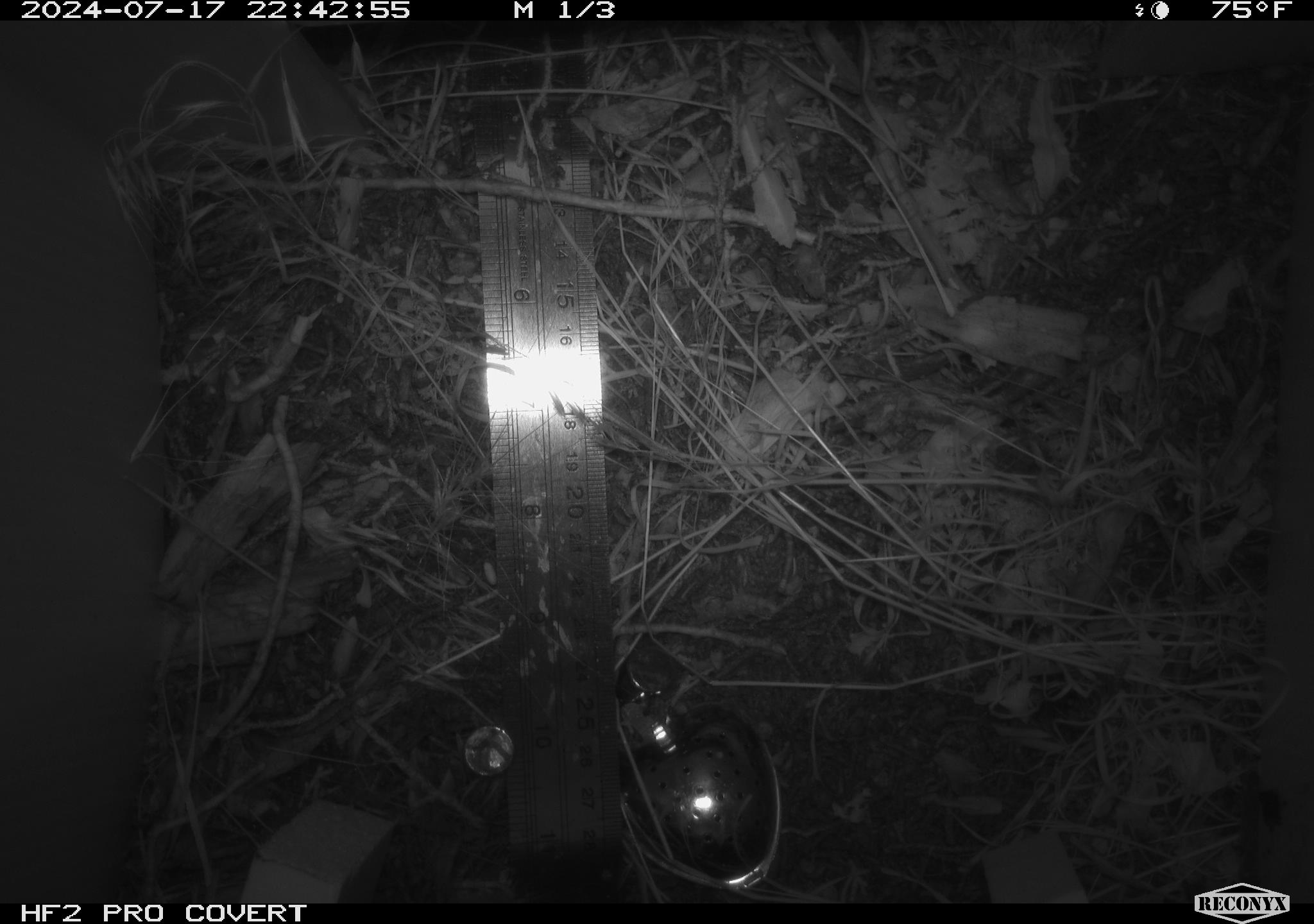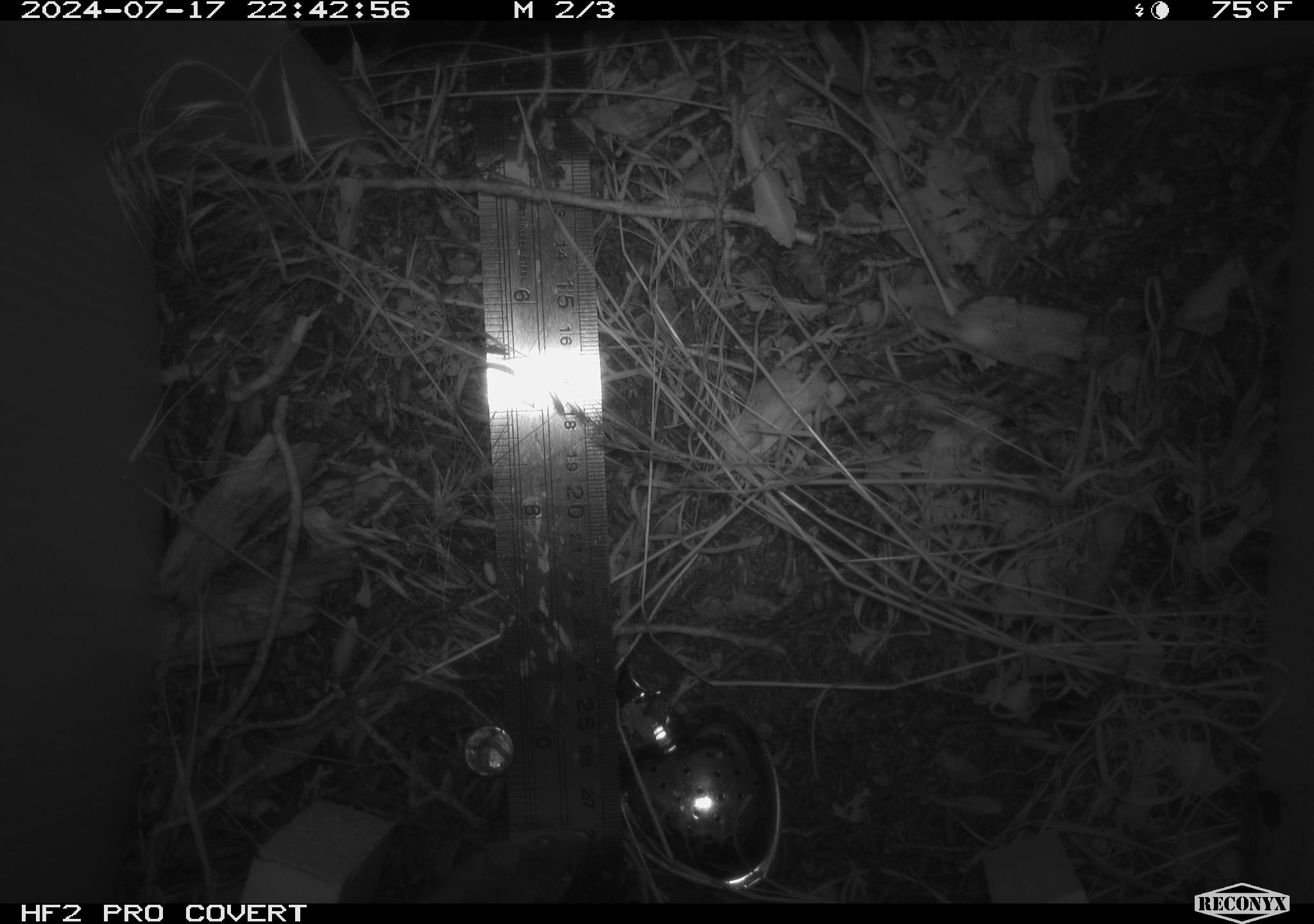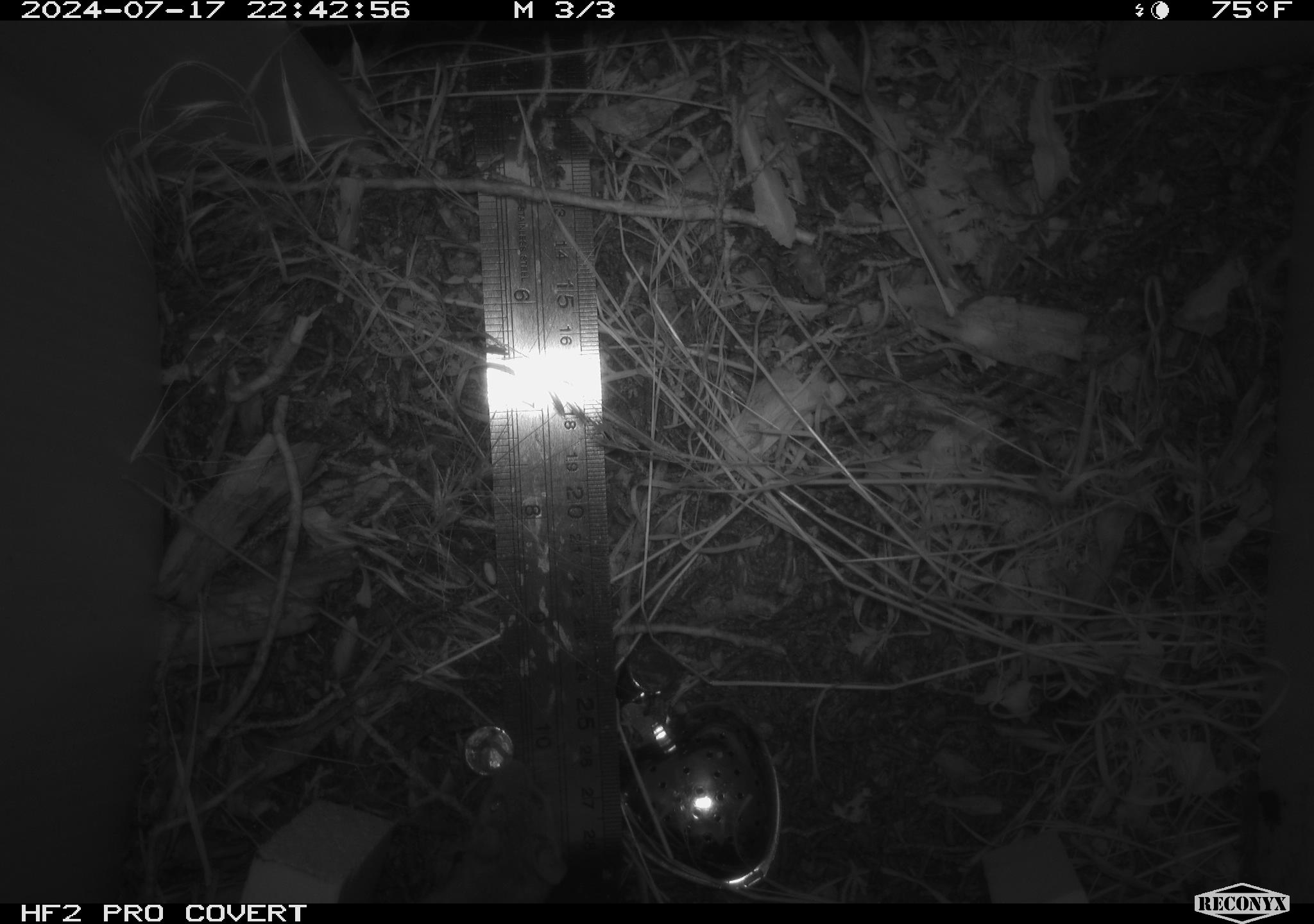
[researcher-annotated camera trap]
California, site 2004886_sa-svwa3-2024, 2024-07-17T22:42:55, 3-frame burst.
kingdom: Animalia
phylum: Chordata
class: Mammalia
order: Rodentia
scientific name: Rodentia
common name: mouse species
Mouse species (Rodentia).